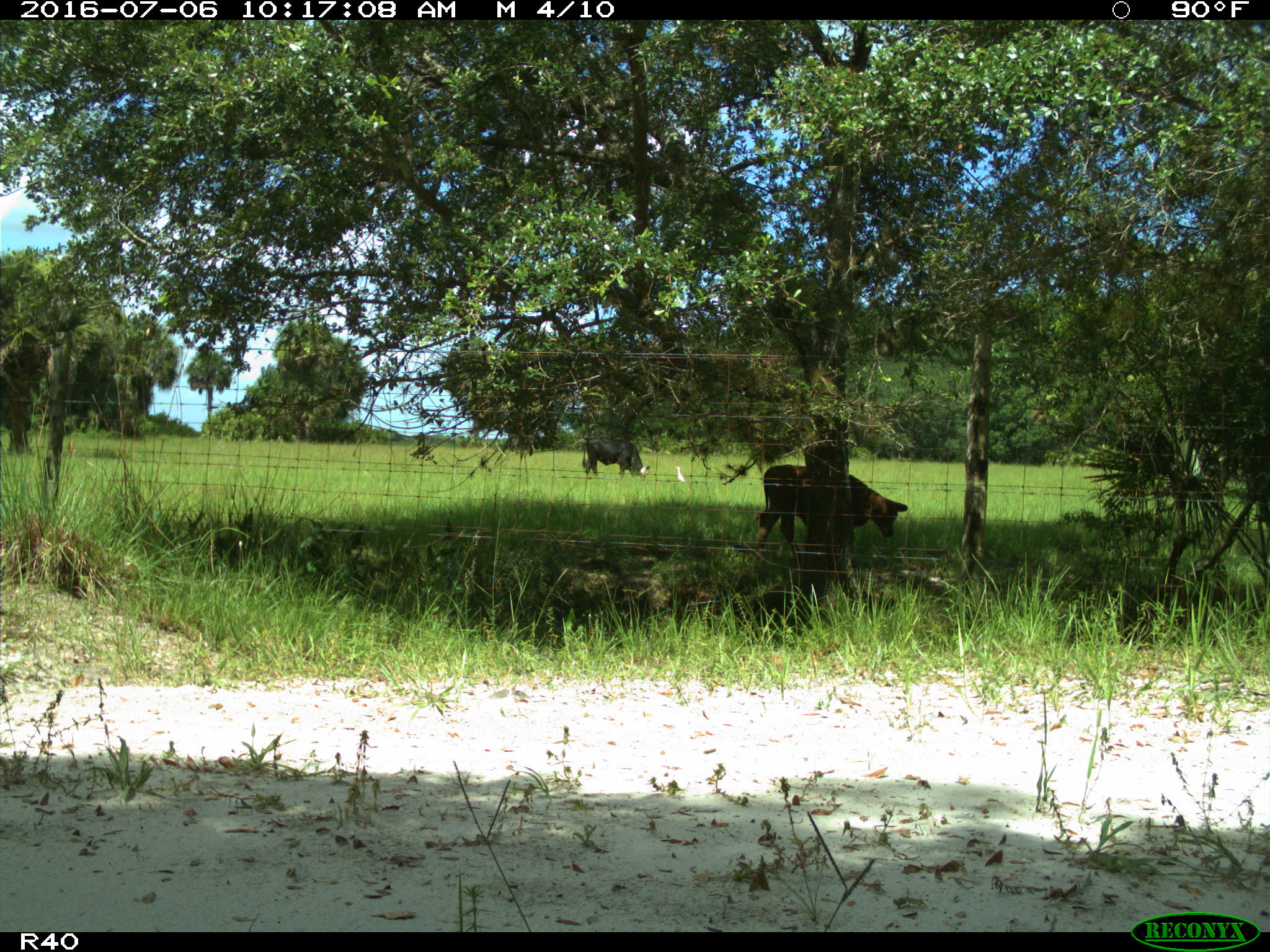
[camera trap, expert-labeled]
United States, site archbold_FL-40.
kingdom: Animalia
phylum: Chordata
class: Mammalia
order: Artiodactyla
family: Bovidae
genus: Bos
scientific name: Bos taurus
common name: domestic cow